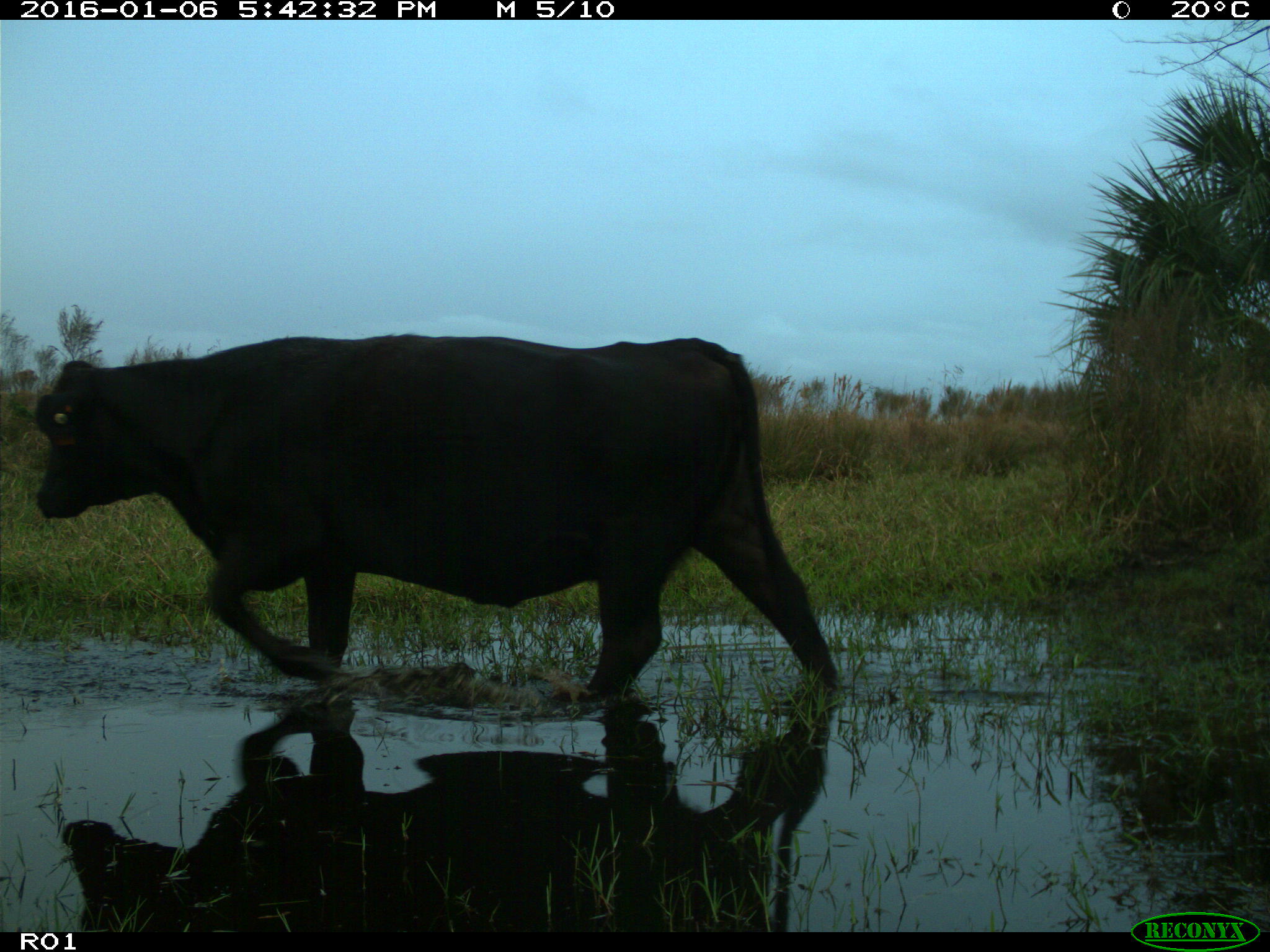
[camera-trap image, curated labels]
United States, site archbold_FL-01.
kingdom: Animalia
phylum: Chordata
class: Mammalia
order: Artiodactyla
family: Bovidae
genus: Bos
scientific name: Bos taurus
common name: domestic cow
Bos taurus (domestic cow).